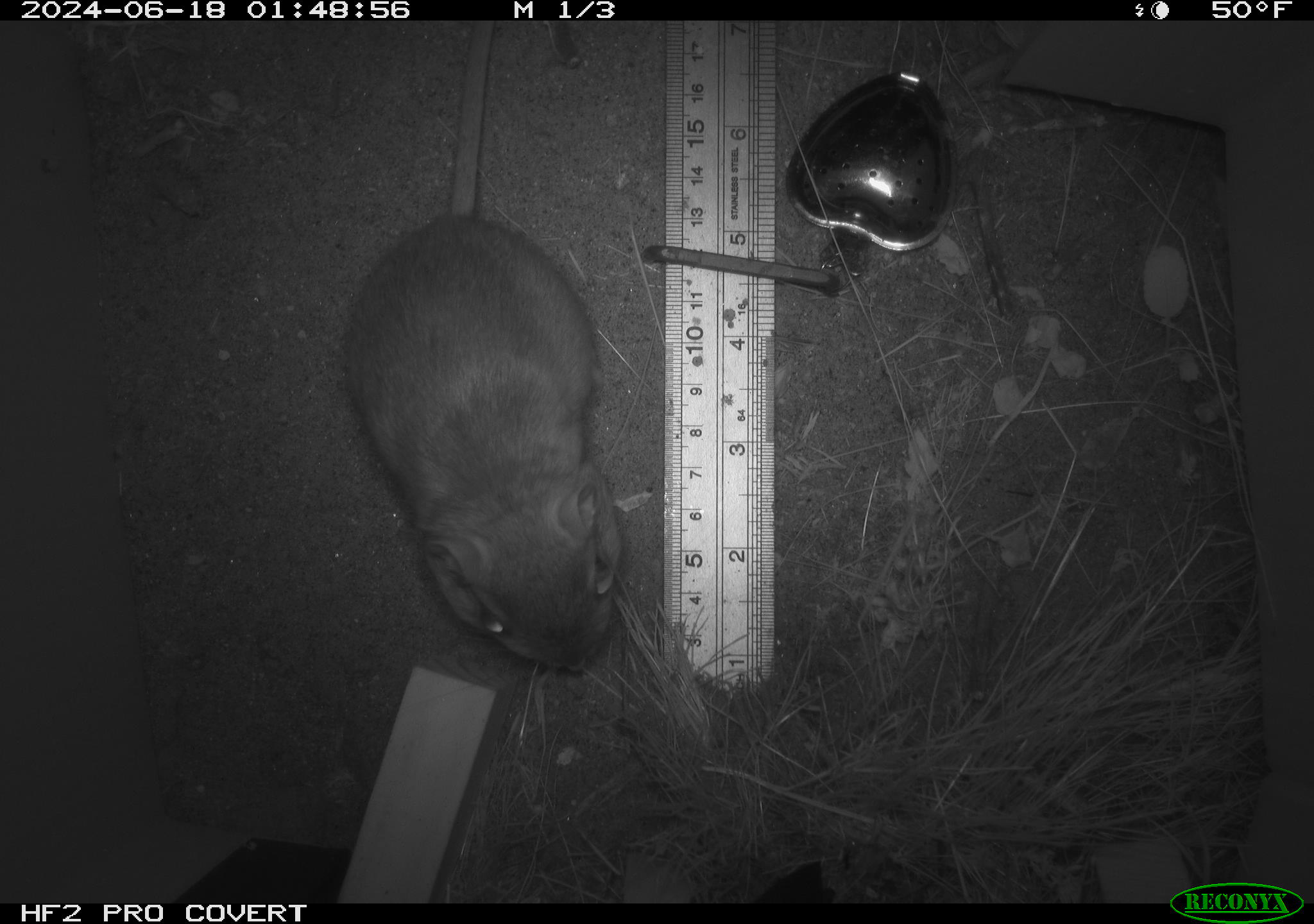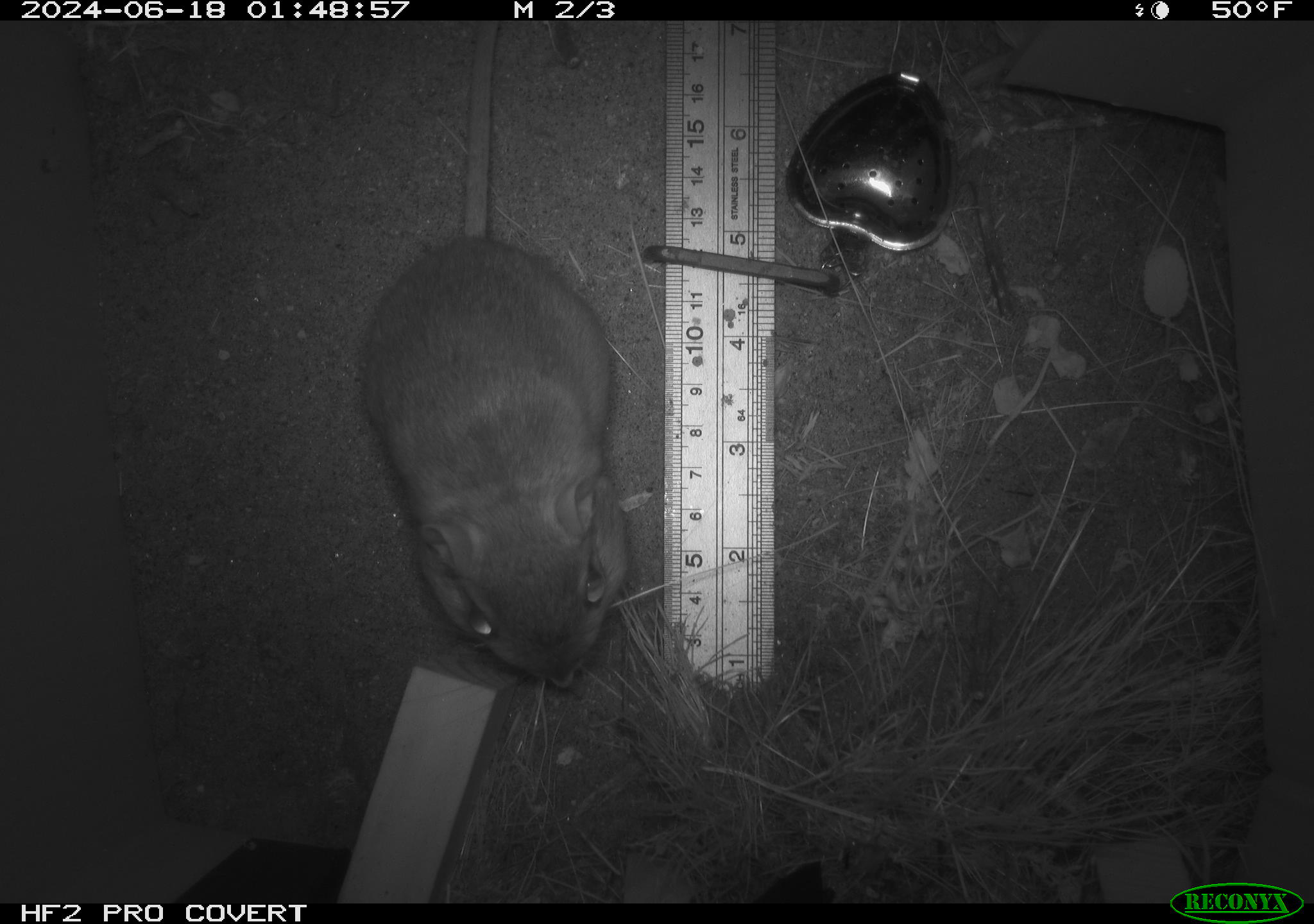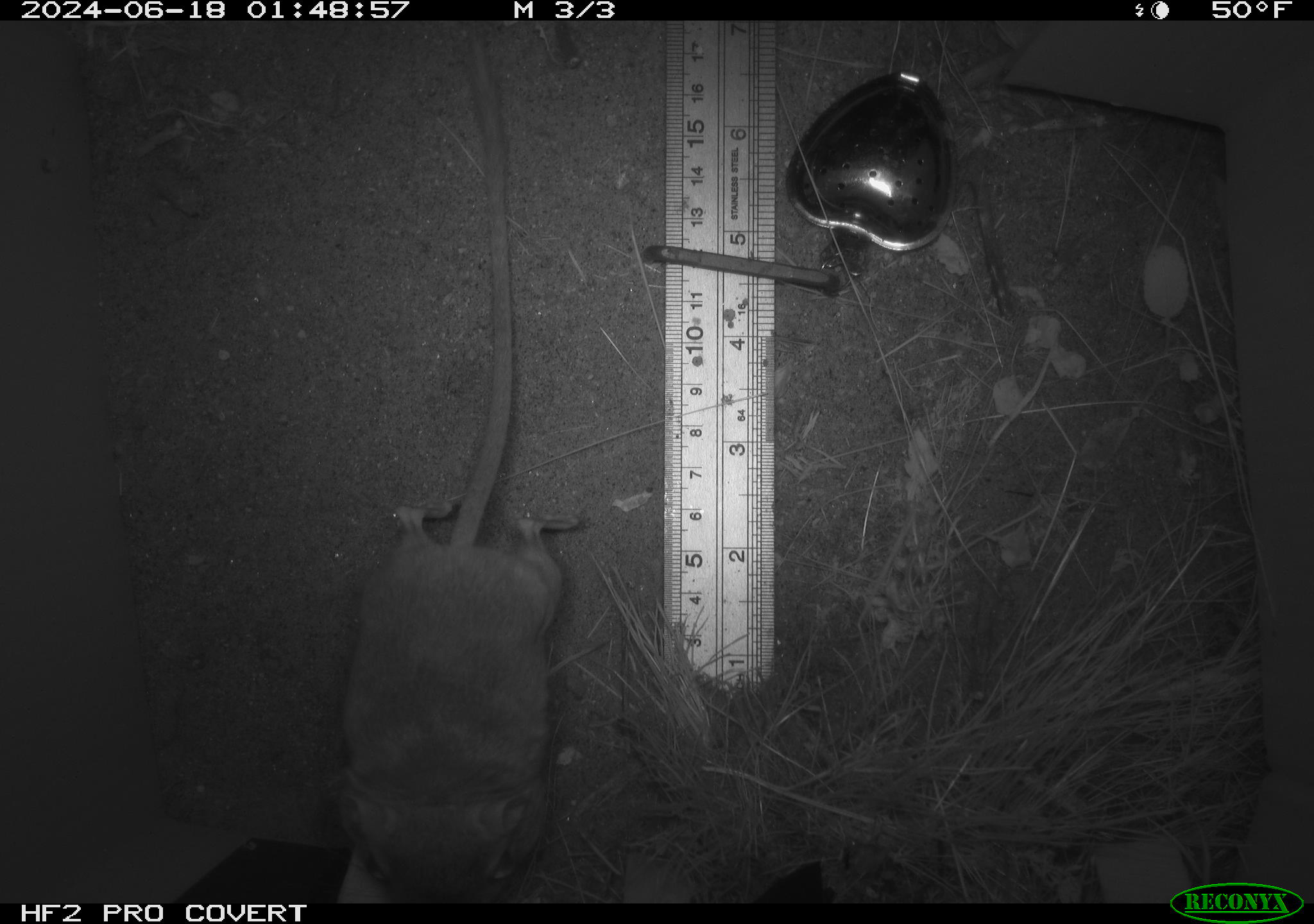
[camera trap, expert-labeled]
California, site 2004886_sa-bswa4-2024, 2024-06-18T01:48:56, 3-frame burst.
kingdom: Animalia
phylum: Chordata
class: Mammalia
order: Rodentia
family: Heteromyidae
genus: Dipodomys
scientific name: Dipodomys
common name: kangaroo rats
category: dipodomys species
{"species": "dipodomys species (kangaroo rats) (Dipodomys)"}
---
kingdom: Animalia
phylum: Chordata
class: Mammalia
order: Rodentia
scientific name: Rodentia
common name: rodent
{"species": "rodent (Rodentia)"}